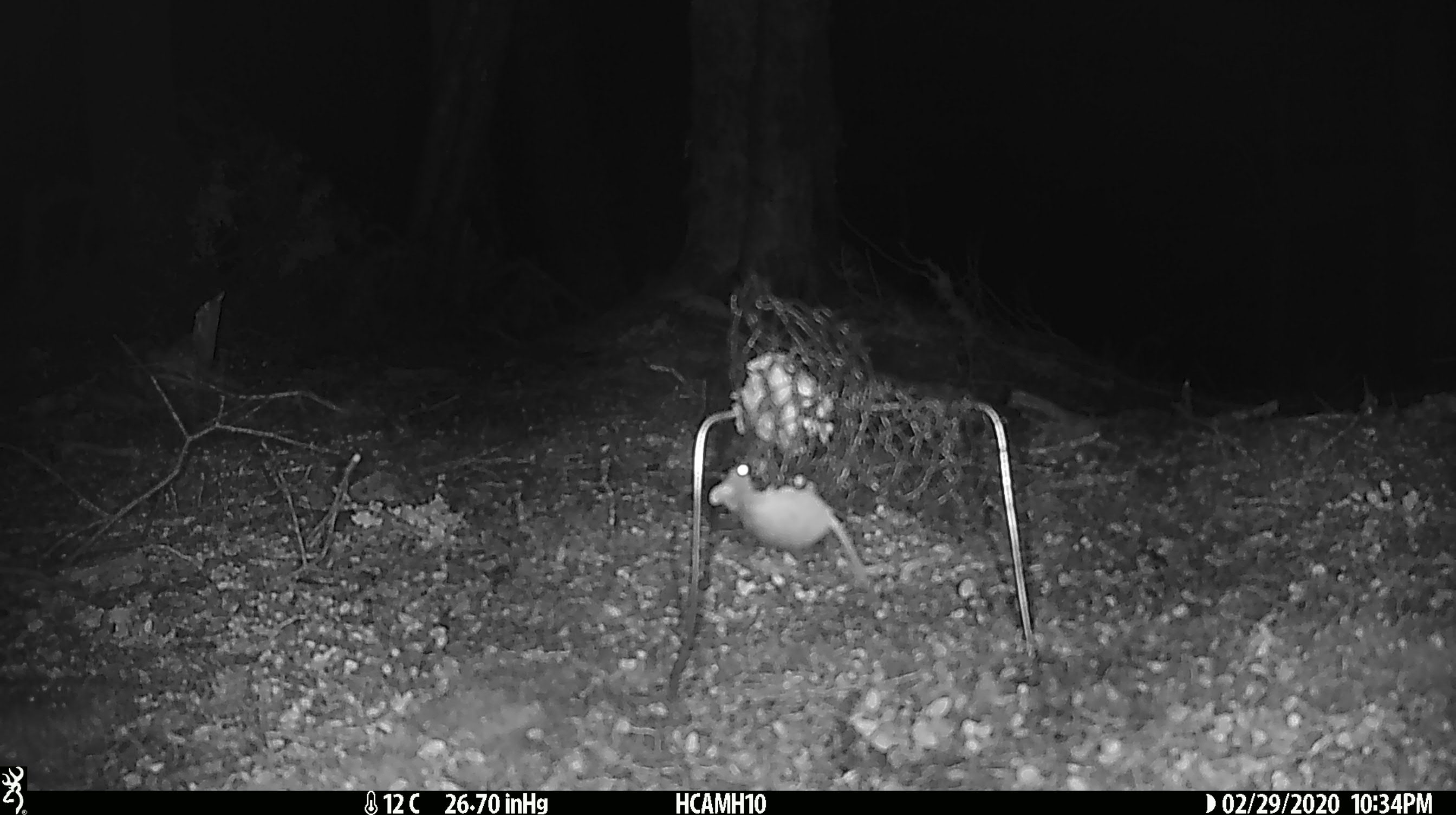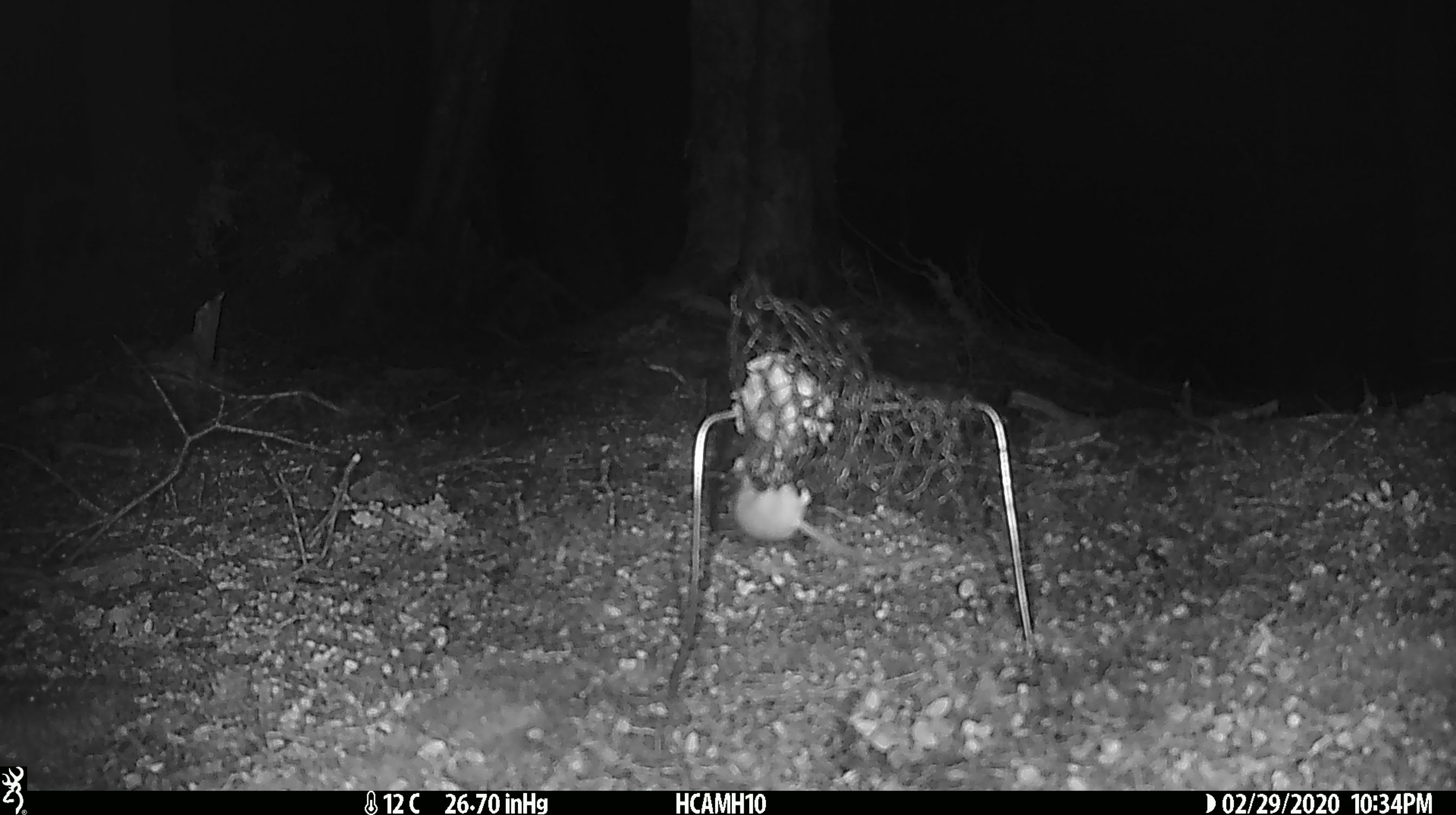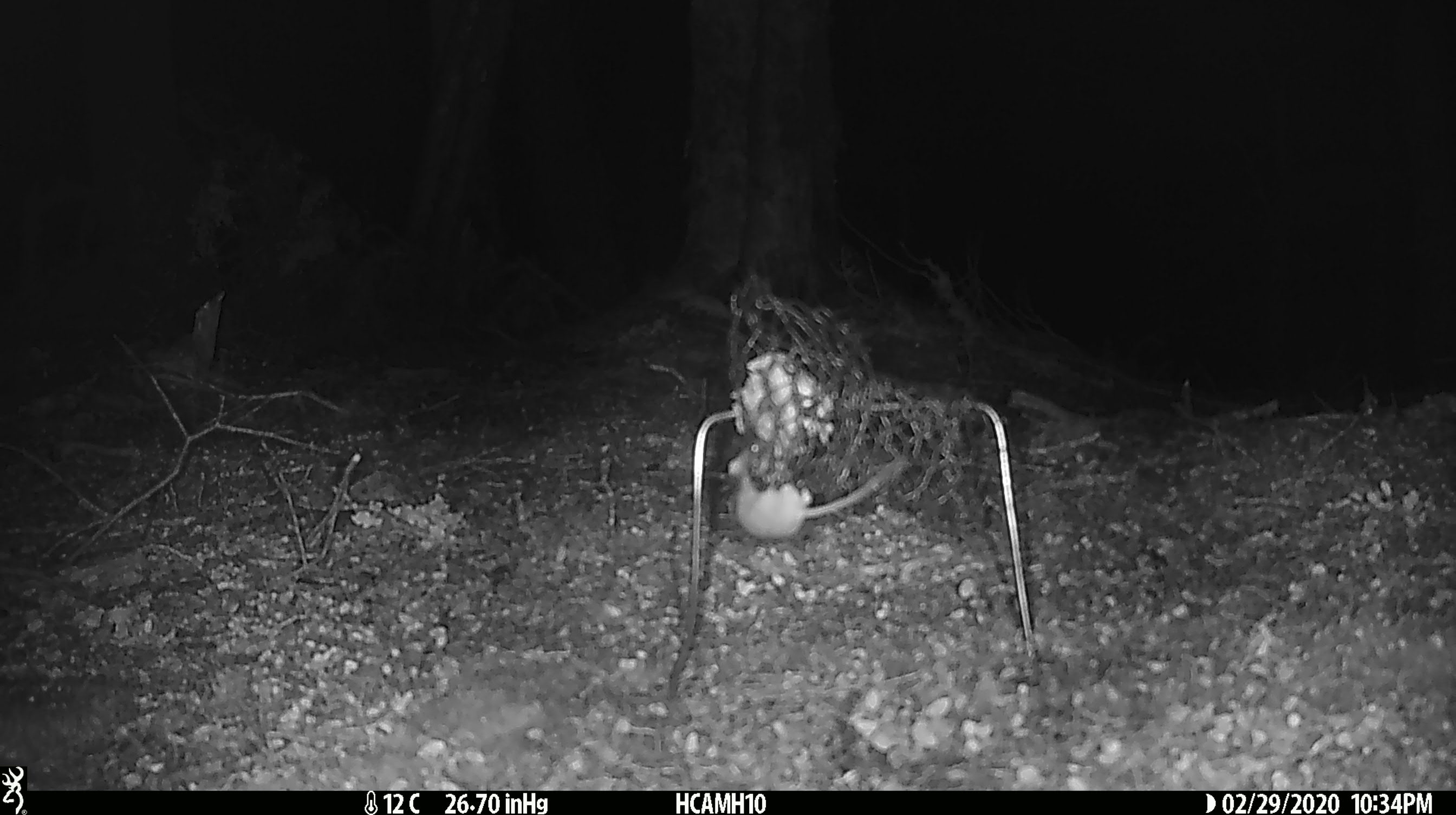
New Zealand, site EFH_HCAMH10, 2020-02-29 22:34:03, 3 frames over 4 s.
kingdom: Animalia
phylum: Chordata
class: Mammalia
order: Rodentia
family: Muridae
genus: Mus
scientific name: Mus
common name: mouse